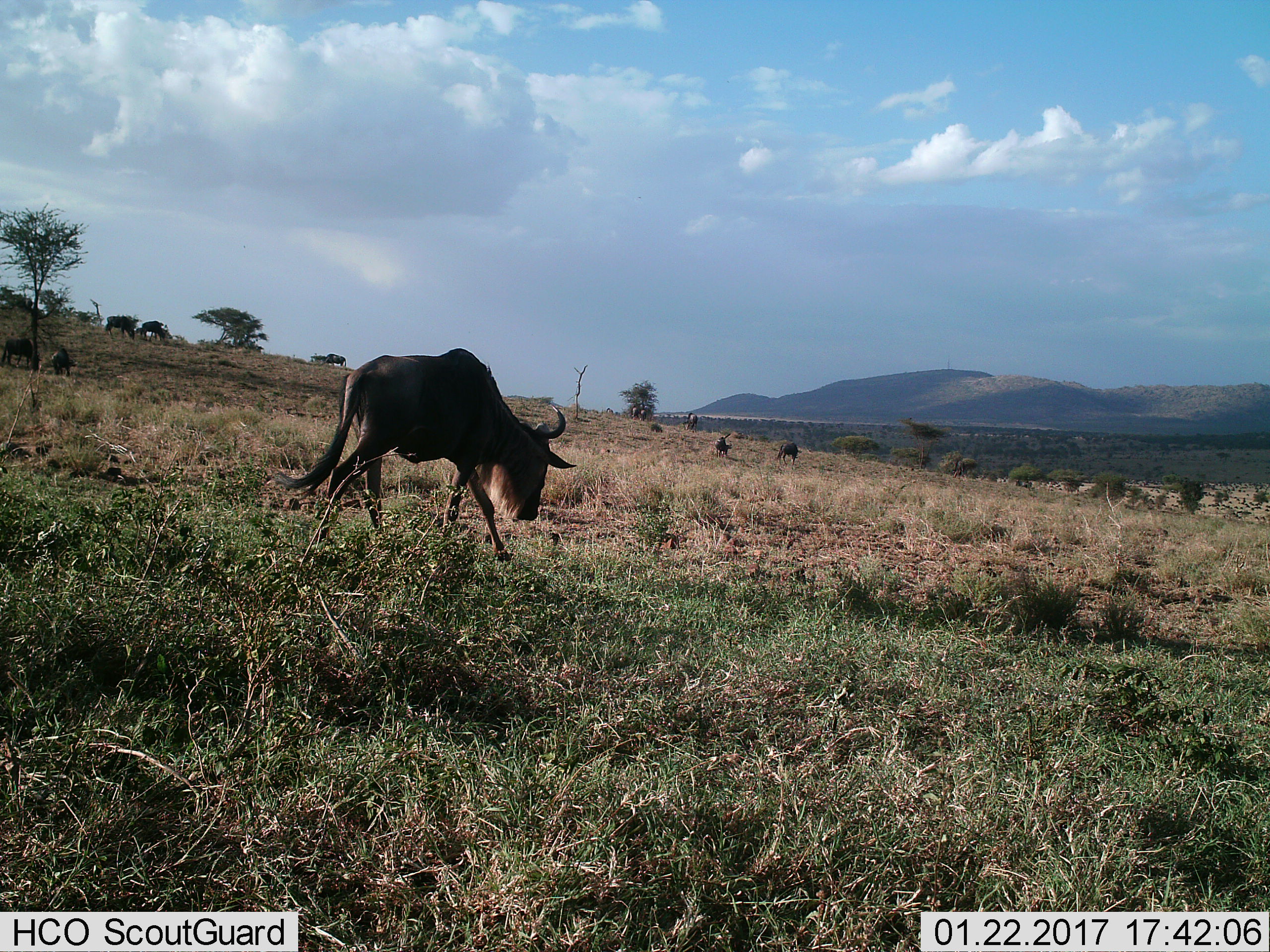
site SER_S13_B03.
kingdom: Animalia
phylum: Chordata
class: Mammalia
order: Artiodactyla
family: Bovidae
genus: Connochaetes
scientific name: Connochaetes taurinus taurinus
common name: blue wildebeest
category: wildebeestblue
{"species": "wildebeestblue (blue wildebeest) (Connochaetes taurinus taurinus)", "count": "11-50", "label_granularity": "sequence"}